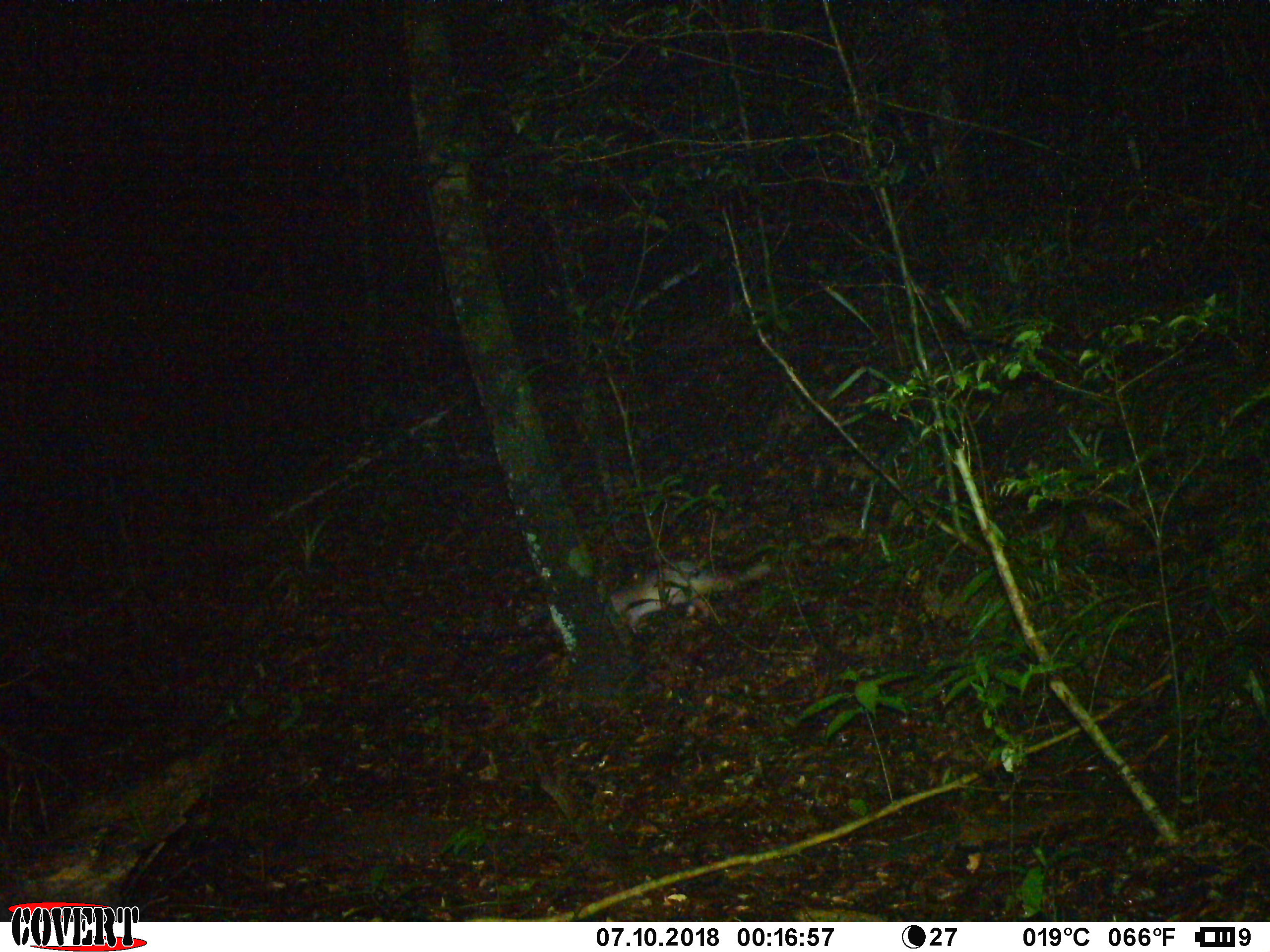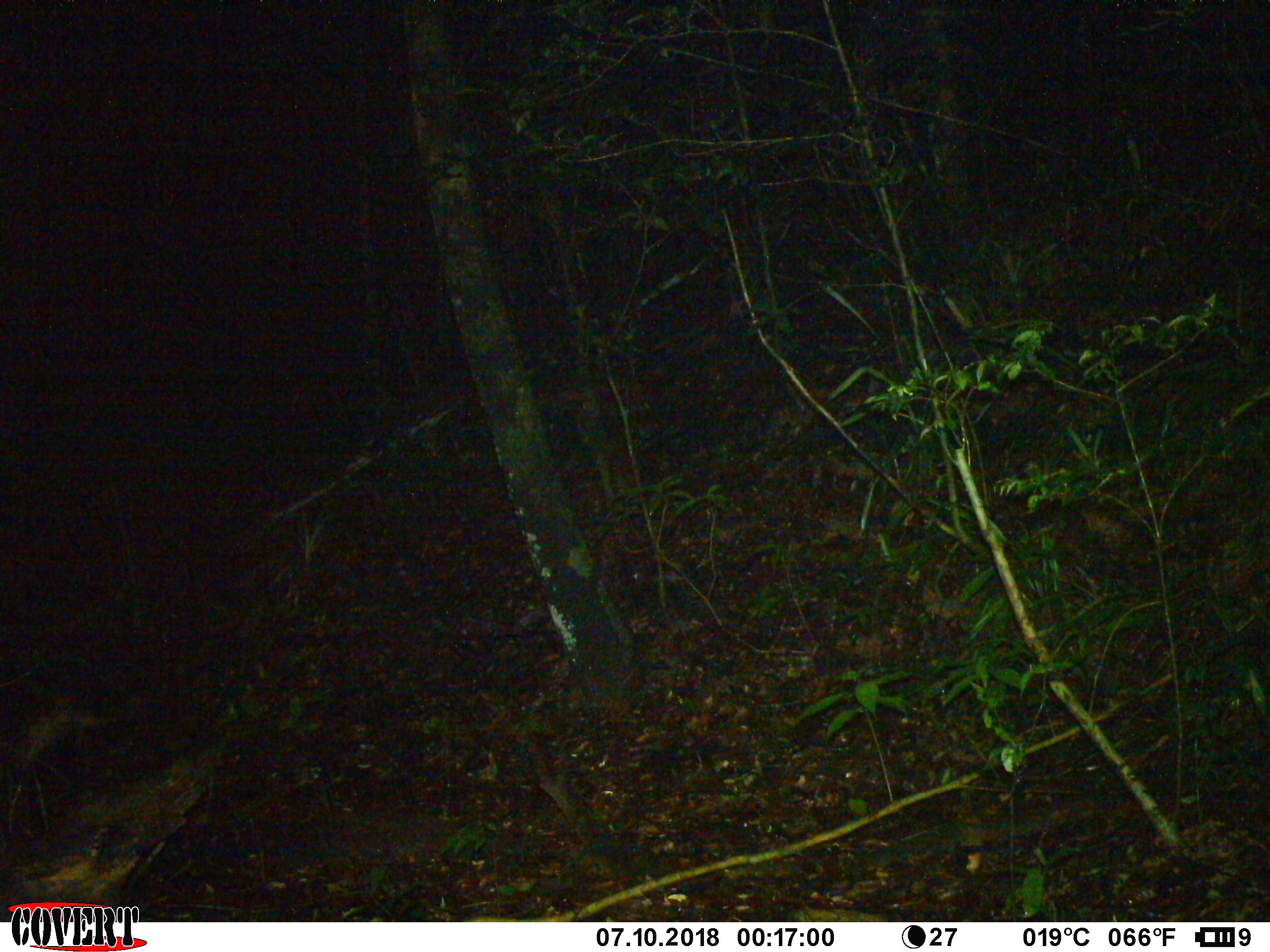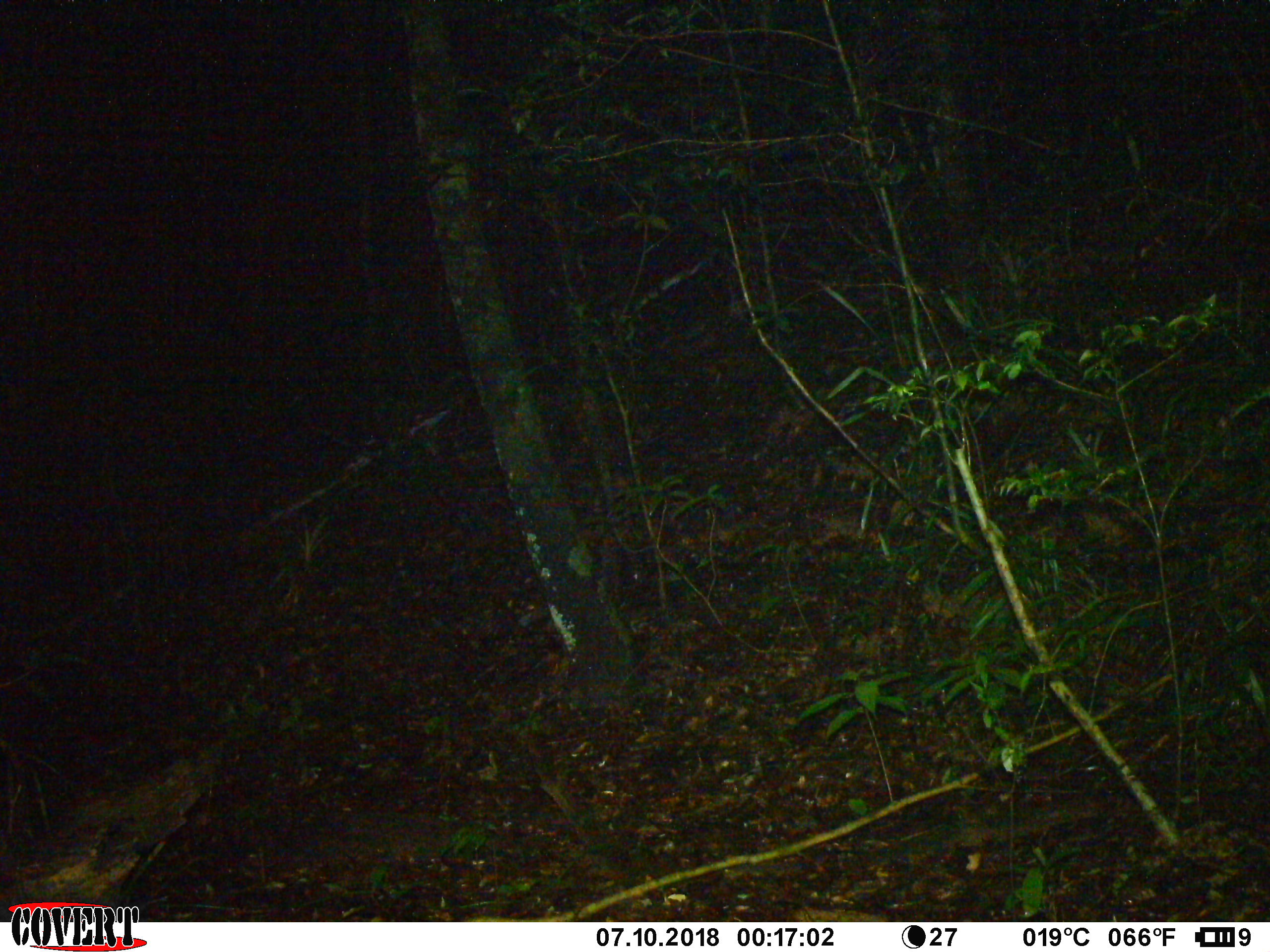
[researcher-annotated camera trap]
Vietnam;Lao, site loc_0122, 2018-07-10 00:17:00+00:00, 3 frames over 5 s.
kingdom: Animalia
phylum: Chordata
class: Mammalia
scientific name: Mammalia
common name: mammal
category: unidentified small mammal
Unidentified small mammal (mammal) (Mammalia). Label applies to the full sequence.